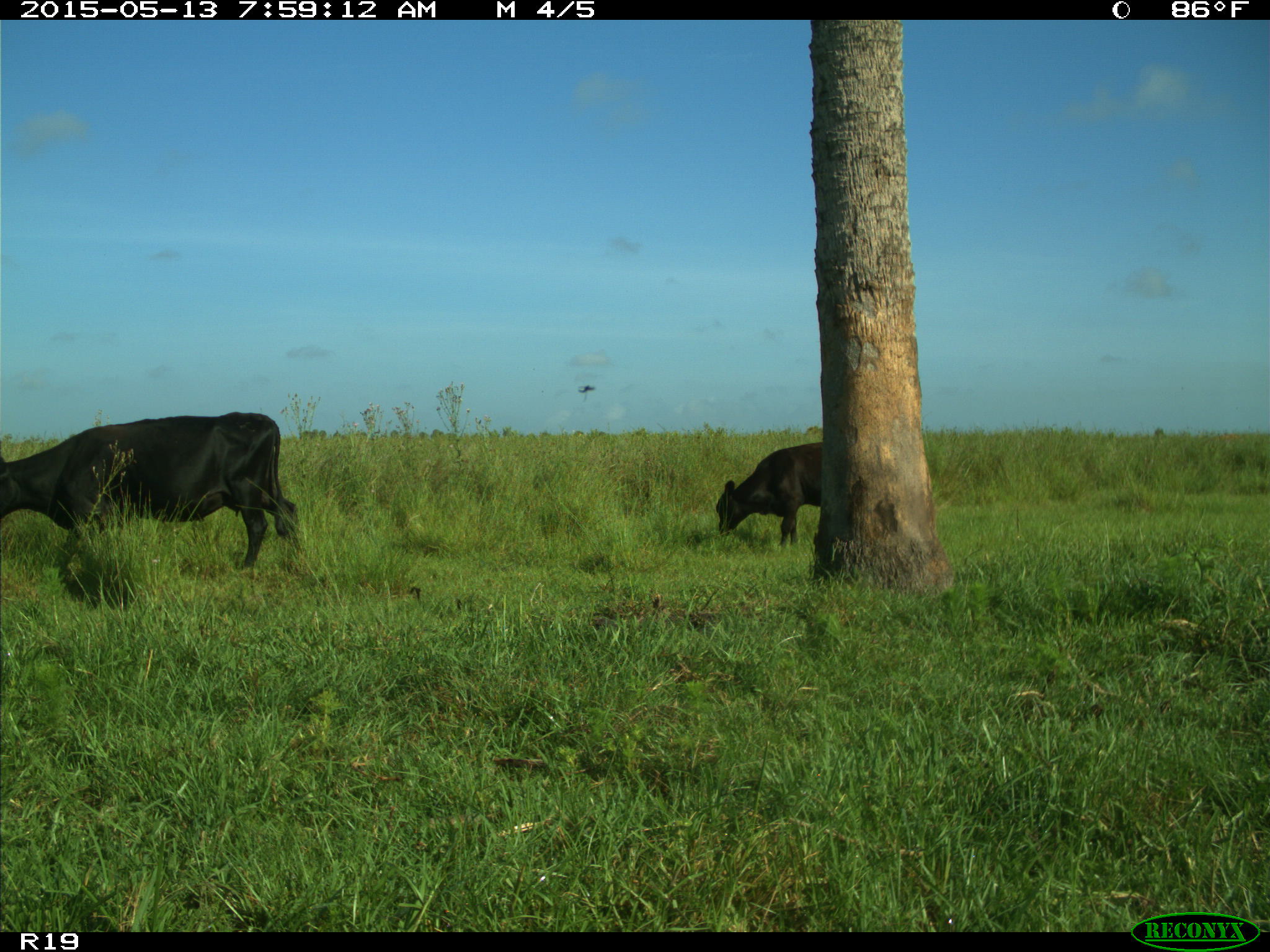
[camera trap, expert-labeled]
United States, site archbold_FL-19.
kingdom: Animalia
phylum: Chordata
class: Mammalia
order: Artiodactyla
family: Bovidae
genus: Bos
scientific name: Bos taurus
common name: domestic cow